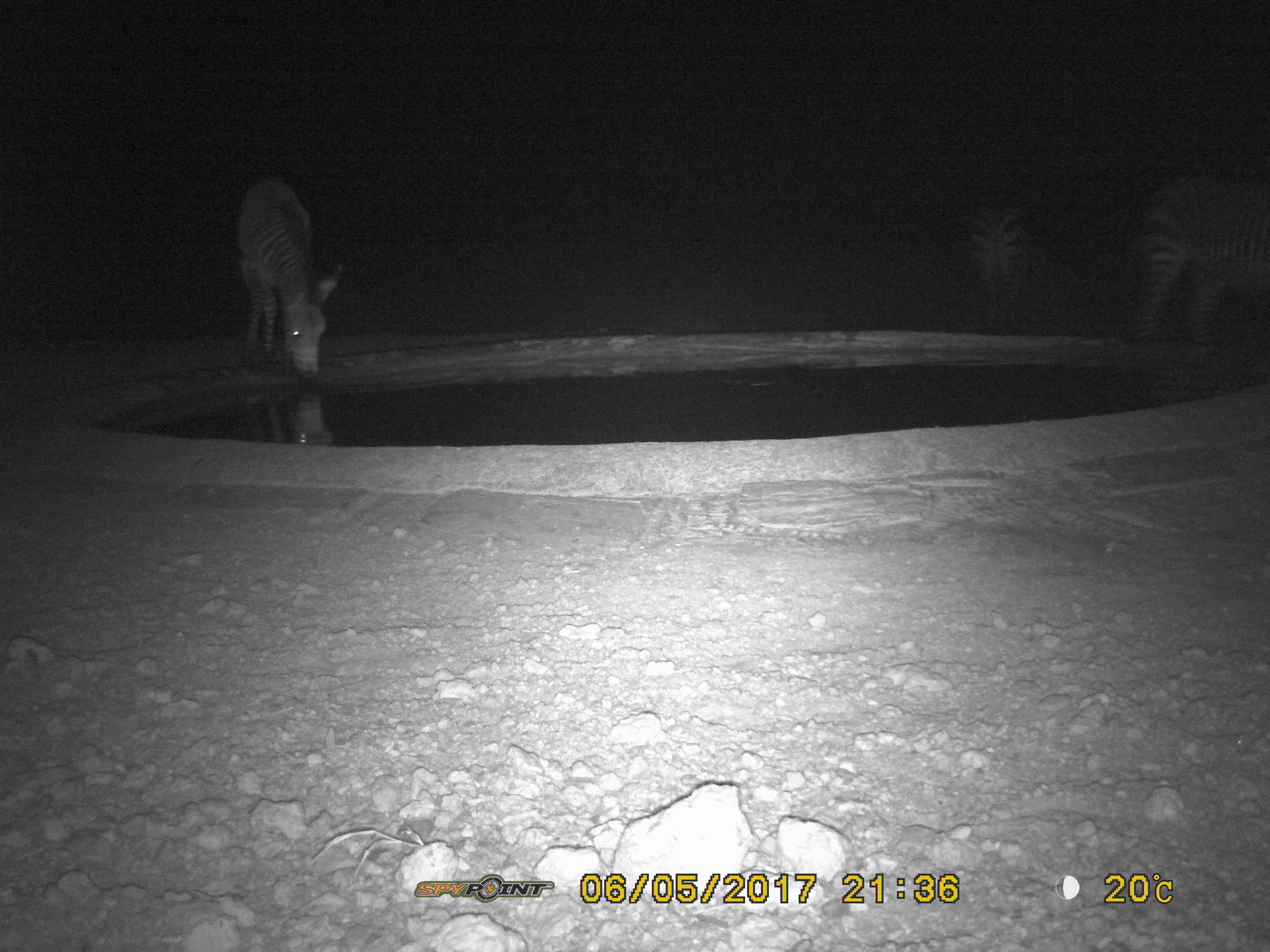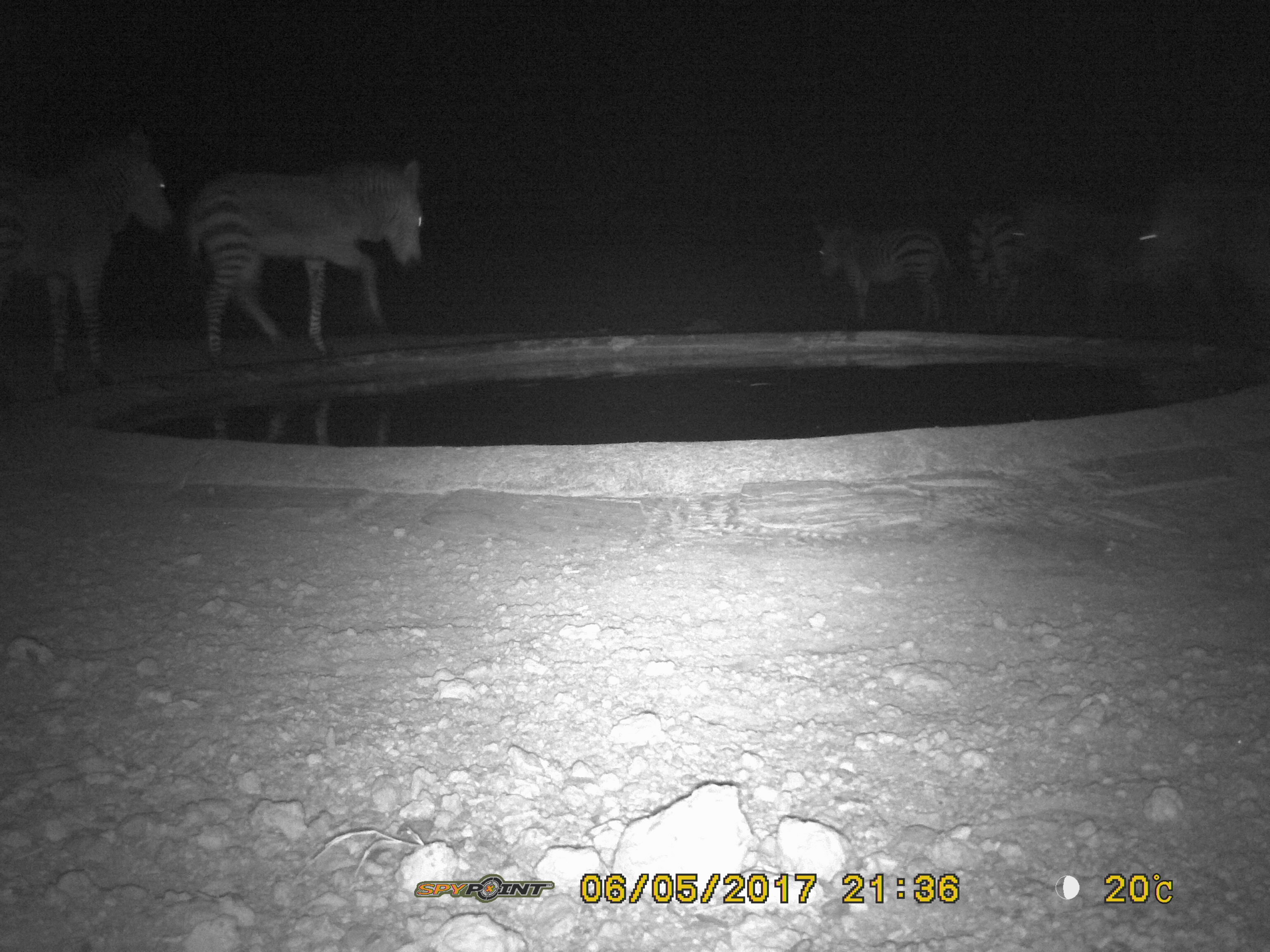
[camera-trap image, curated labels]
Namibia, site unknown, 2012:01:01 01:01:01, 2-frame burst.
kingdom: Animalia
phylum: Chordata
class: Mammalia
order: Perissodactyla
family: Equidae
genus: Equus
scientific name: Equus zebra hartmannae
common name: hartmann's mountain zebra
Equus zebra hartmannae (hartmann's mountain zebra).